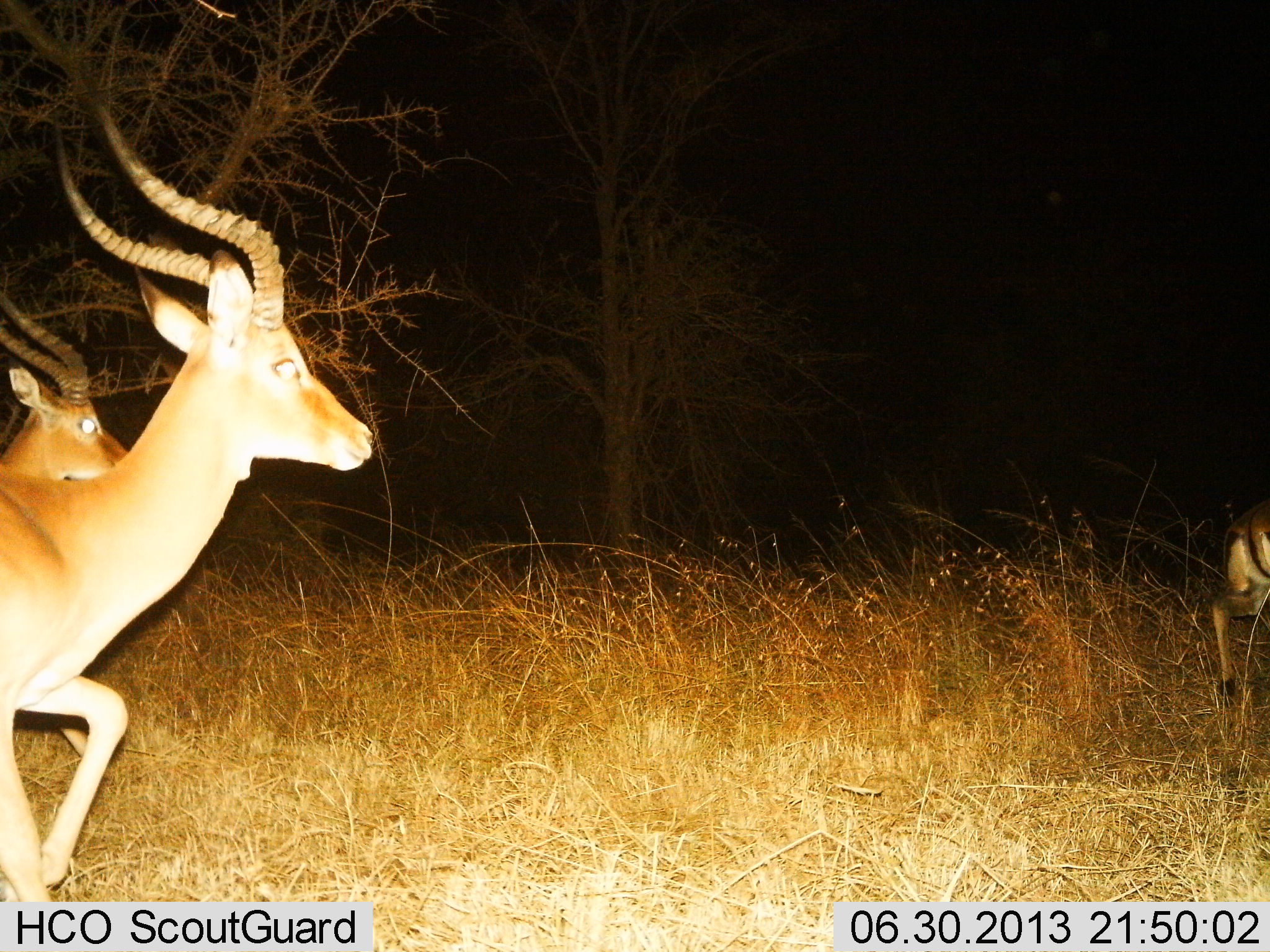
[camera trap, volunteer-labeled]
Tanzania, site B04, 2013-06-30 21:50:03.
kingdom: Animalia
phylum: Chordata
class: Mammalia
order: Artiodactyla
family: Bovidae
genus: Aepyceros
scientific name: Aepyceros melampus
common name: impala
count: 3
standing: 5%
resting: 0%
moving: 95%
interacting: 0%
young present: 0%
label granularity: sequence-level